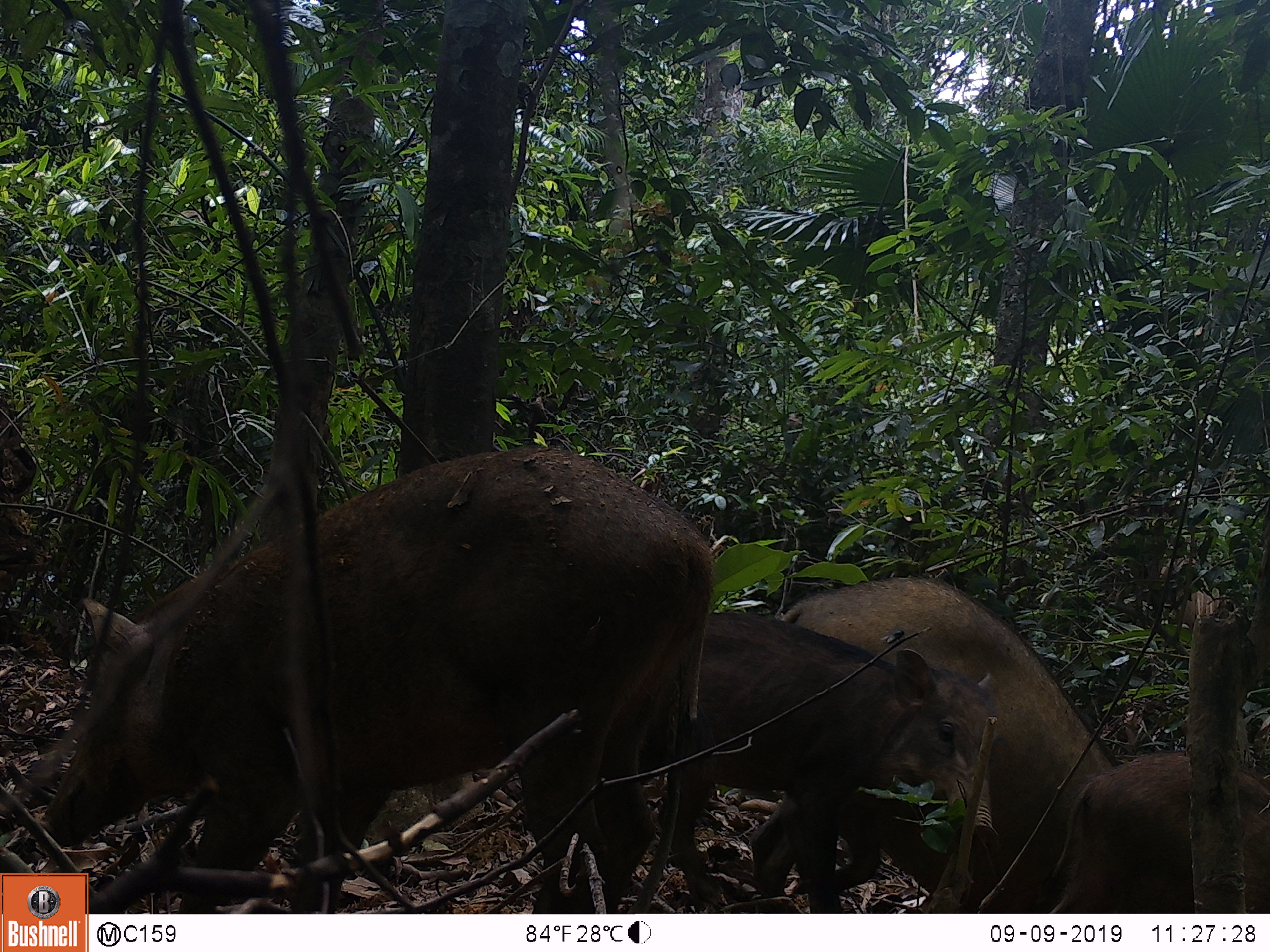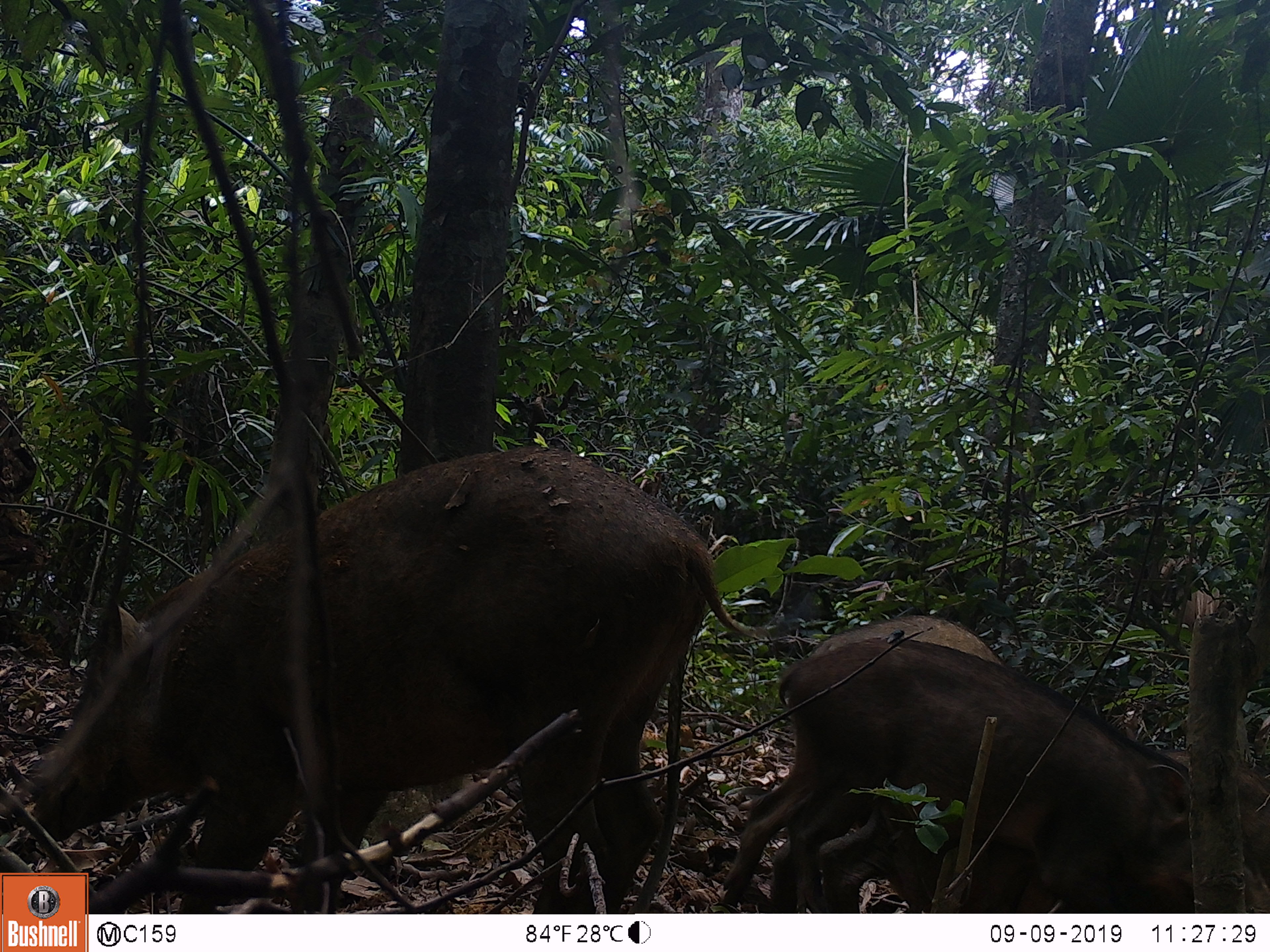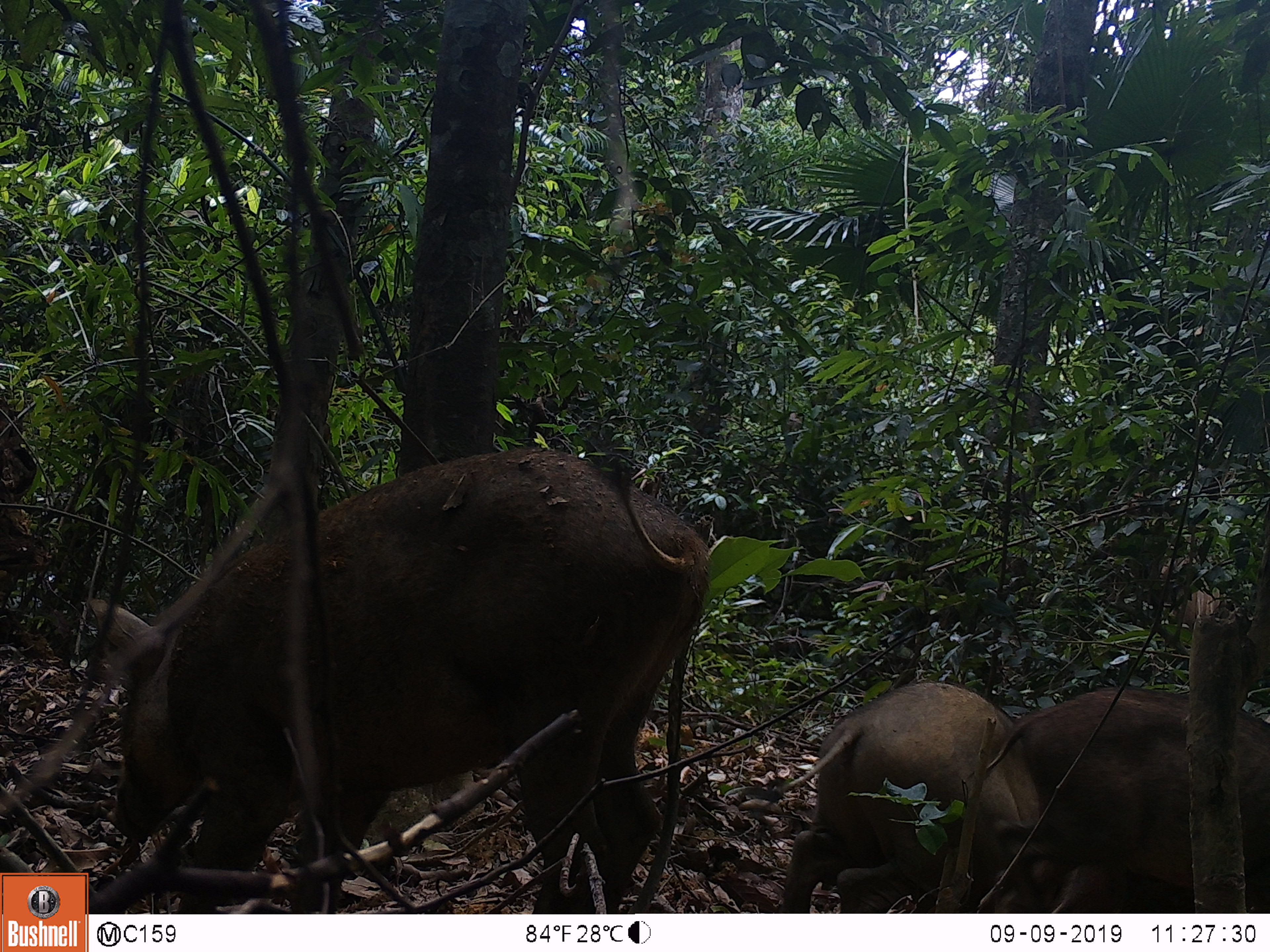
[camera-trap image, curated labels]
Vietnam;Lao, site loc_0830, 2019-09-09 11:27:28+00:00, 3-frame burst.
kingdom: Animalia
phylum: Chordata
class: Mammalia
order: Artiodactyla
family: Suidae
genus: Sus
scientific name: Sus scrofa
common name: eurasian wild pig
Eurasian wild pig (Sus scrofa). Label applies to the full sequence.